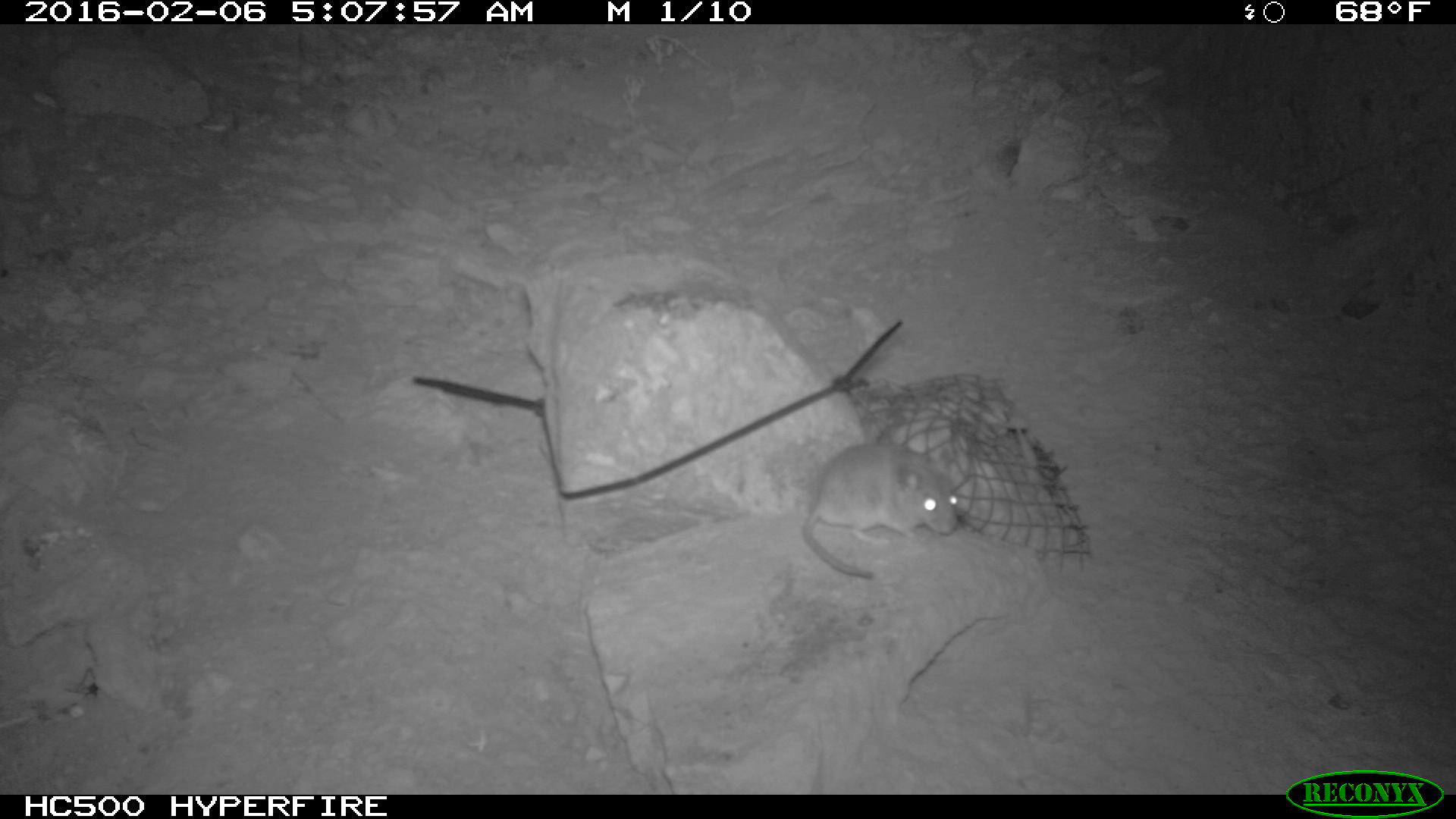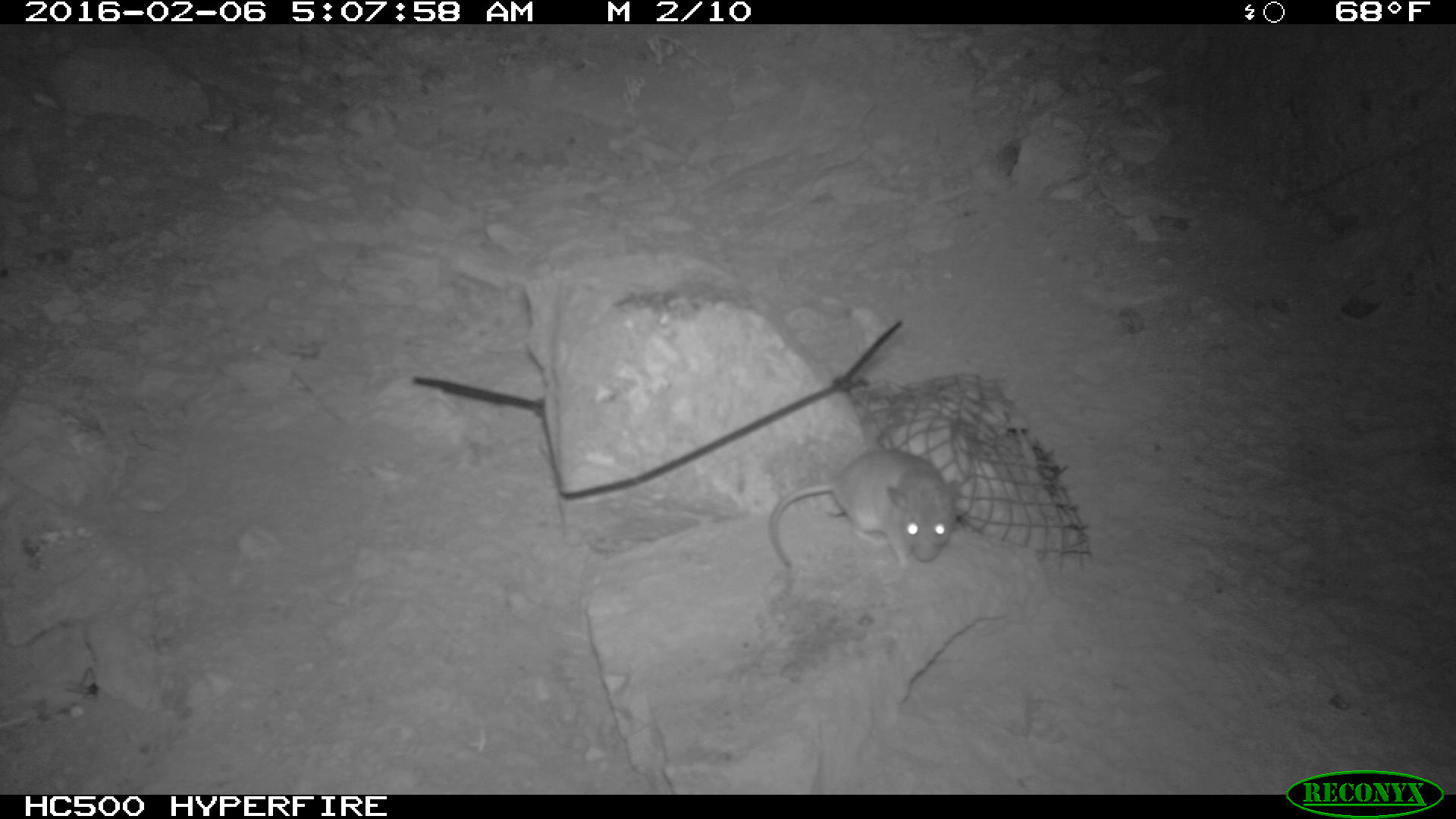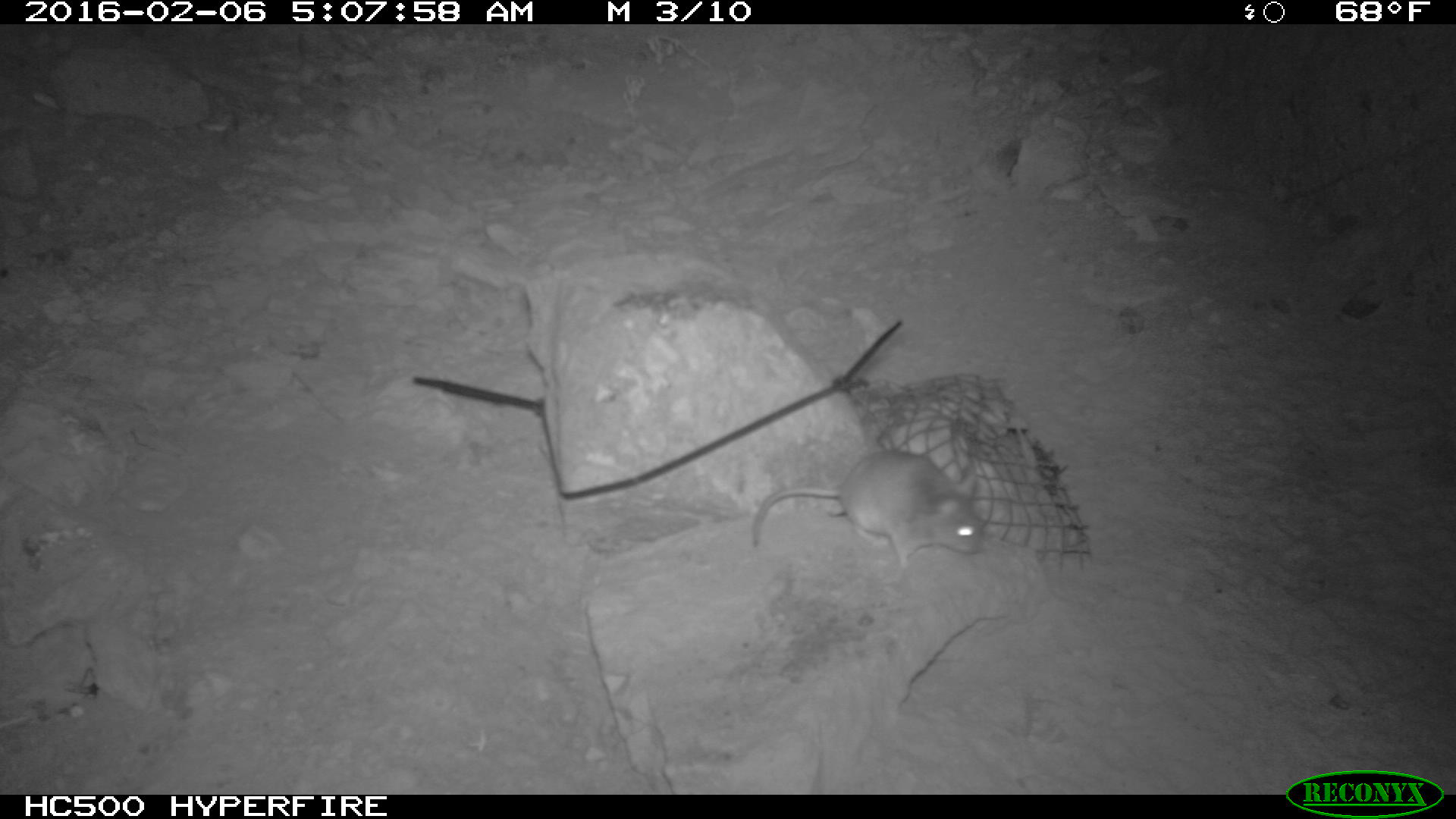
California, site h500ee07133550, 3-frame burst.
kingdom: Animalia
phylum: Chordata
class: Mammalia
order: Rodentia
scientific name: Rodentia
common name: rodent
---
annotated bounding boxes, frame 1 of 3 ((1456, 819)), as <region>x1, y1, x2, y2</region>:
rodent: <region>803, 444, 959, 579</region>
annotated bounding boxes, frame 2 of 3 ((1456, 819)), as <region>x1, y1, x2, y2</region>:
rodent: <region>766, 447, 959, 577</region>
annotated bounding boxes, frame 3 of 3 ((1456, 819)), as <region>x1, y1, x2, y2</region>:
rodent: <region>751, 450, 984, 566</region>